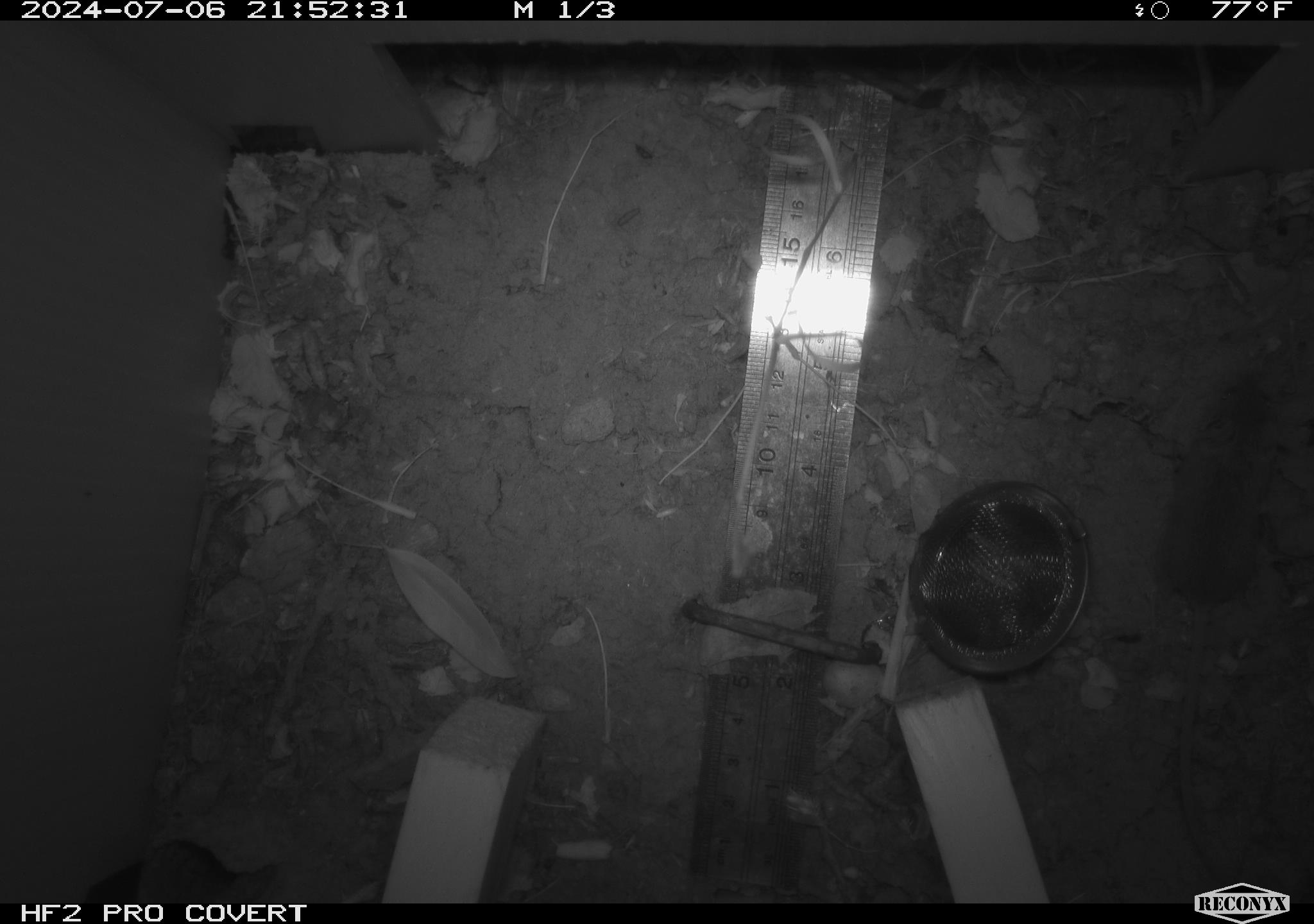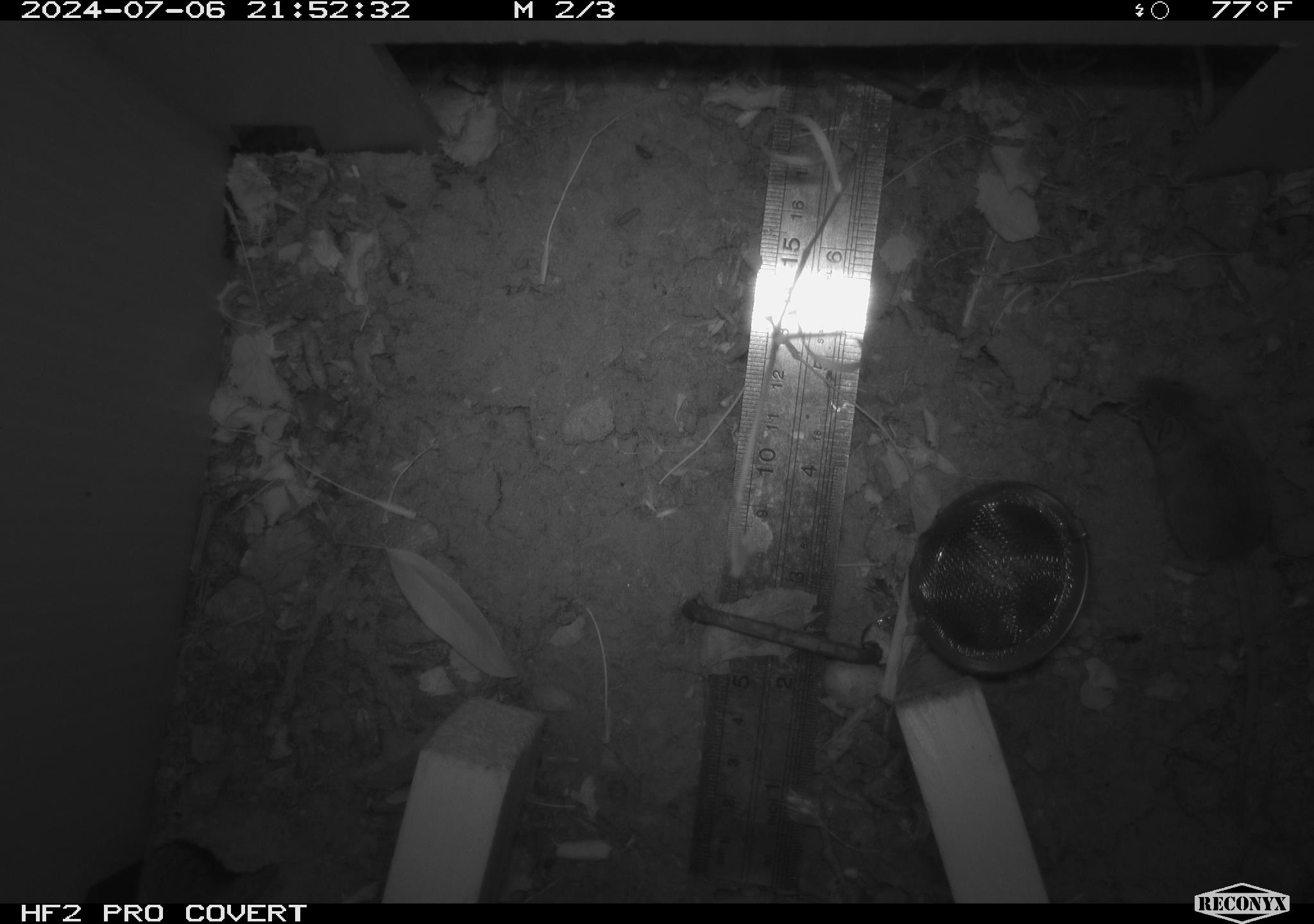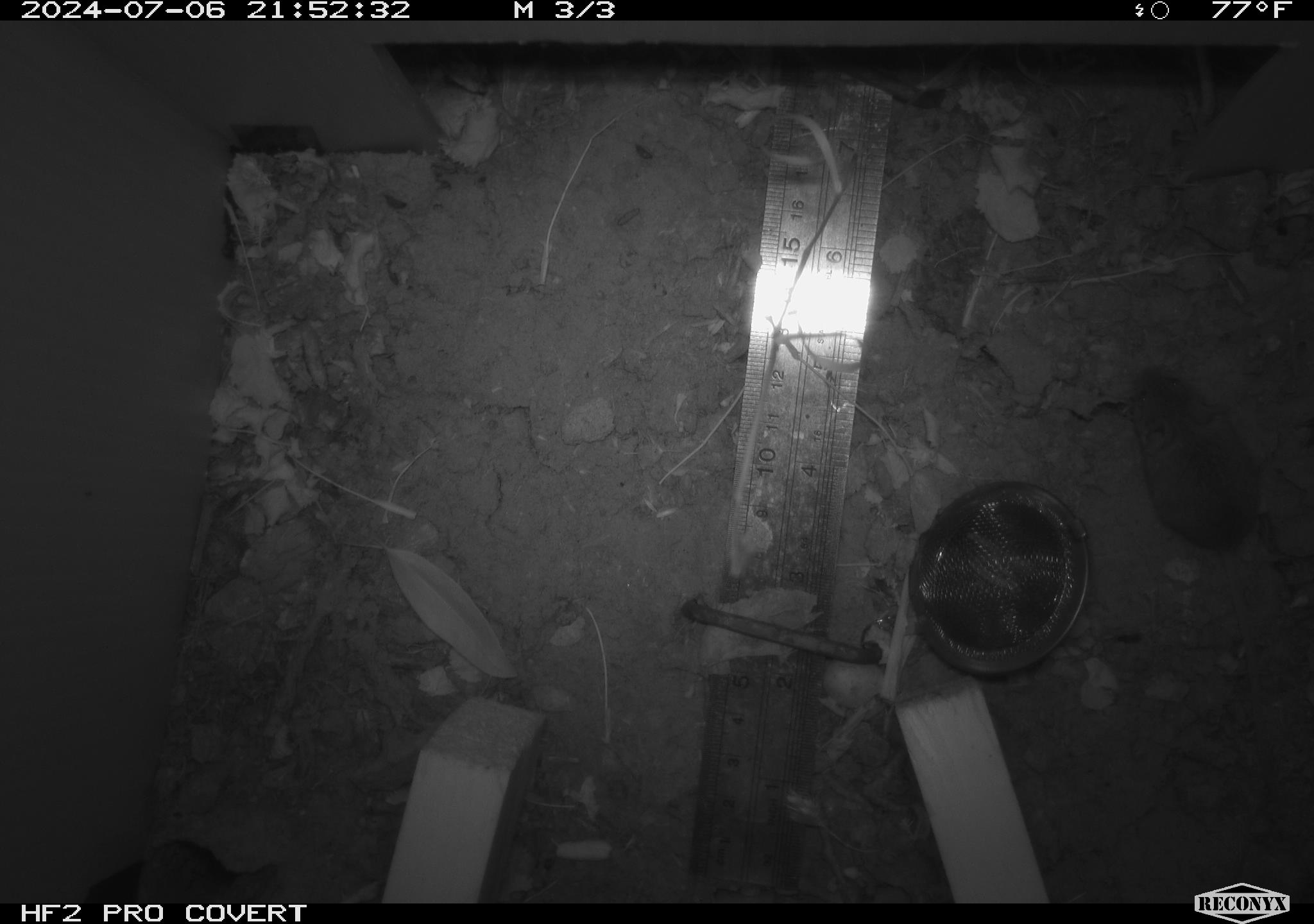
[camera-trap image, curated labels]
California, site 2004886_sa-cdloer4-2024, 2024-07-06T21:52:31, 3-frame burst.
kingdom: Animalia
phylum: Chordata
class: Mammalia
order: Rodentia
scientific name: Rodentia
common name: rodent